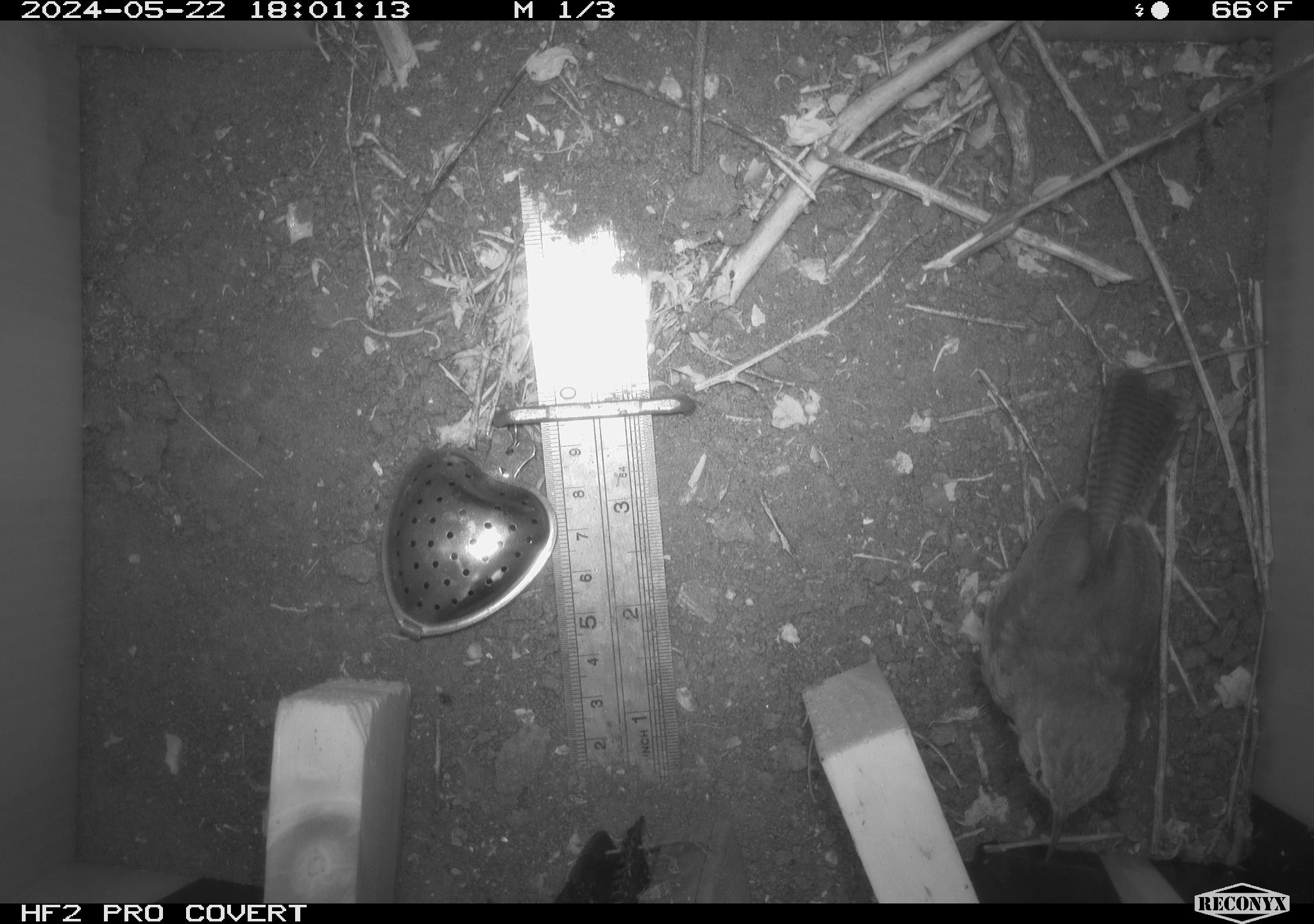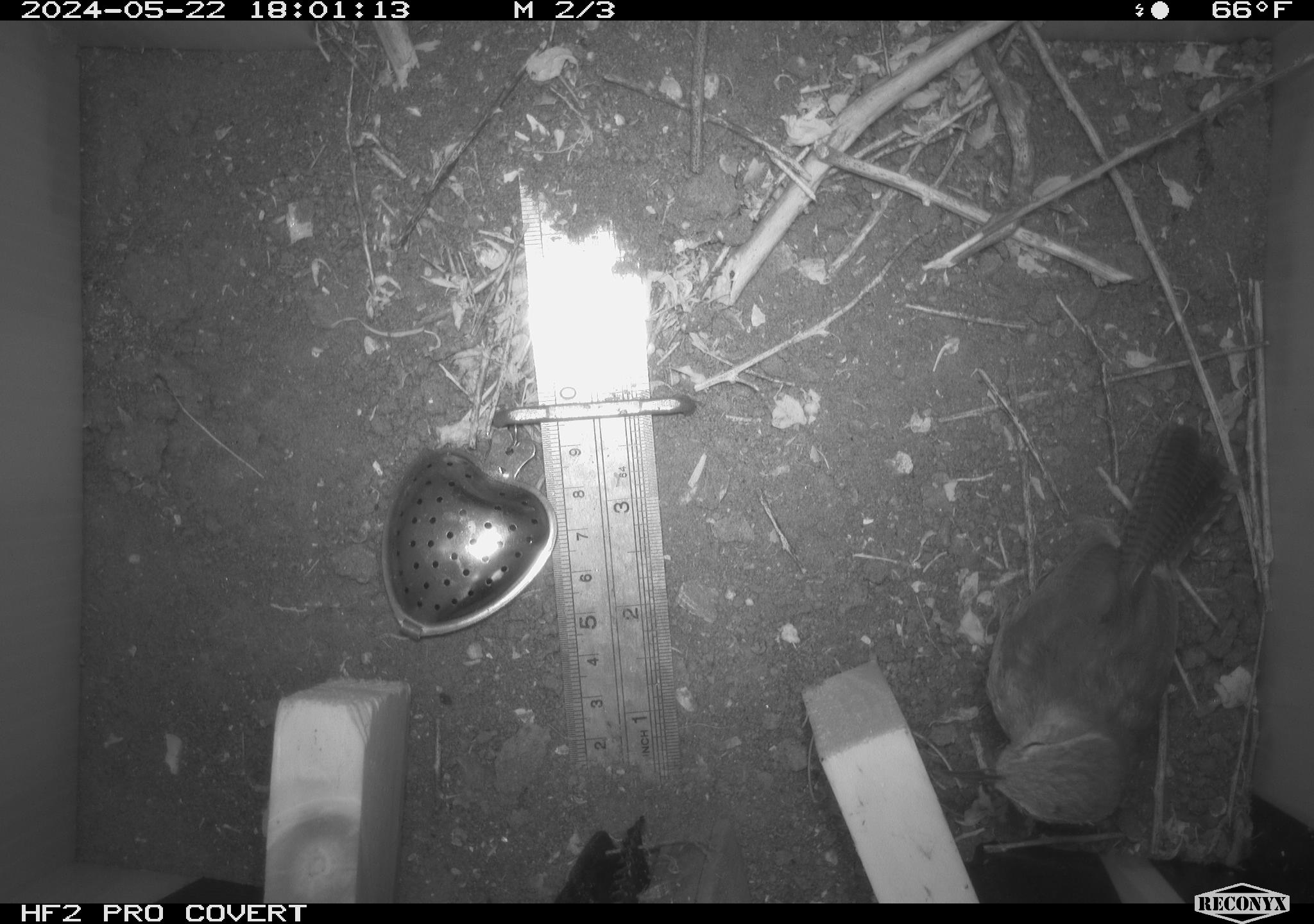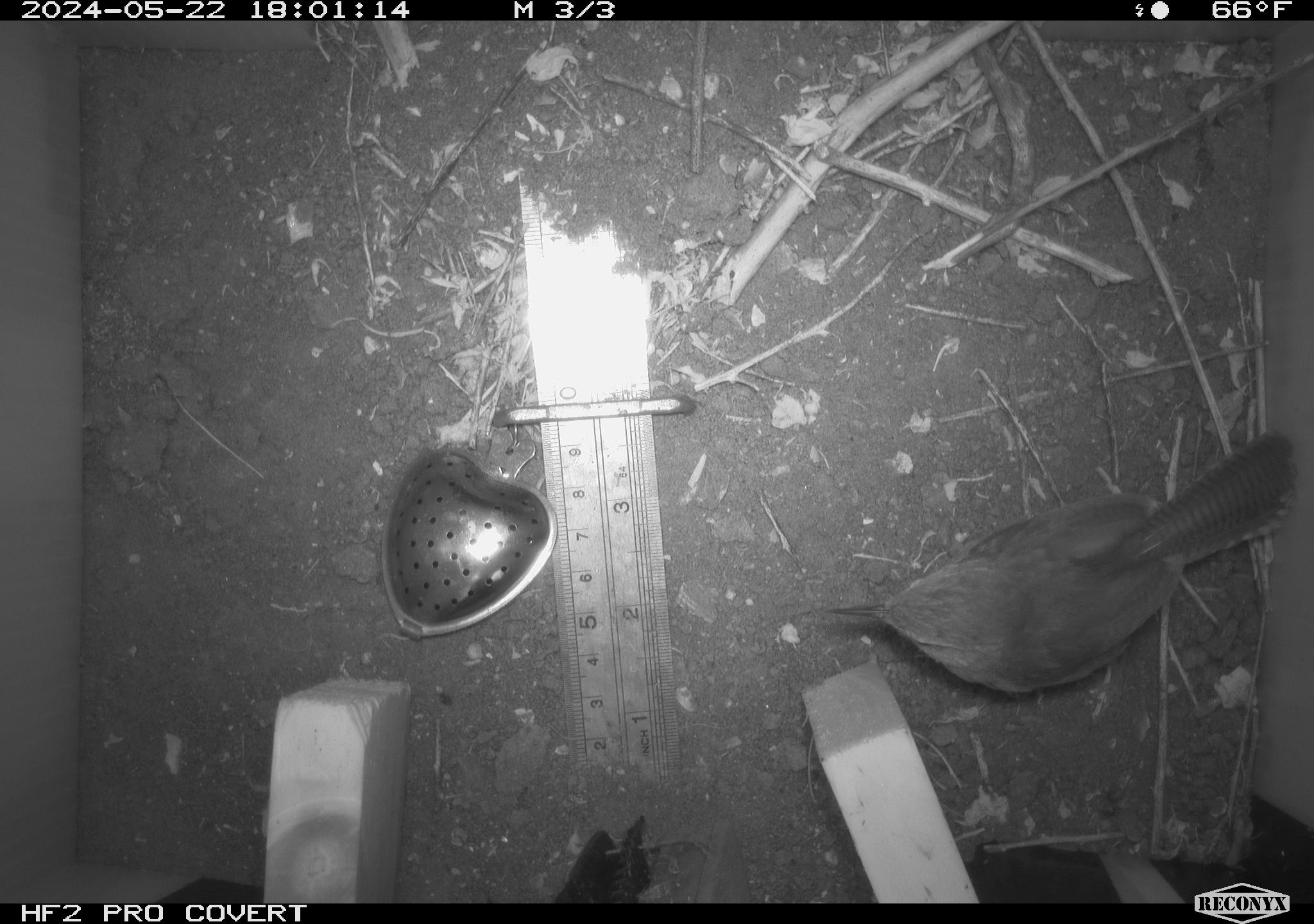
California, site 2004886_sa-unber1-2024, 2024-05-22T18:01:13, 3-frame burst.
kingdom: Animalia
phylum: Chordata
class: Aves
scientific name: Aves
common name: bird